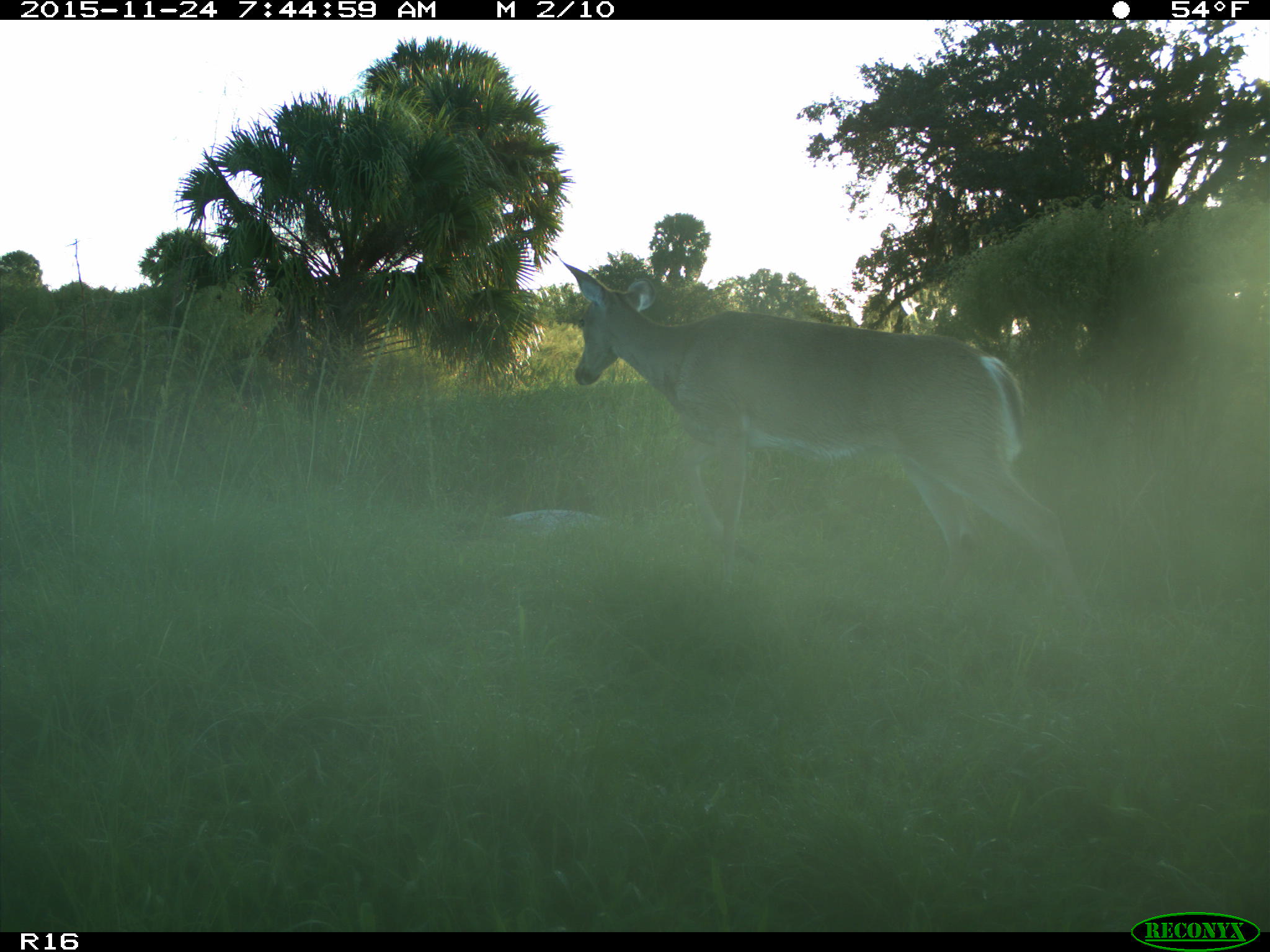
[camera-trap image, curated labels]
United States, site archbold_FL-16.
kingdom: Animalia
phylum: Chordata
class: Mammalia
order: Artiodactyla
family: Cervidae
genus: Odocoileus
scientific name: Odocoileus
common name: deer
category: unidentified deer